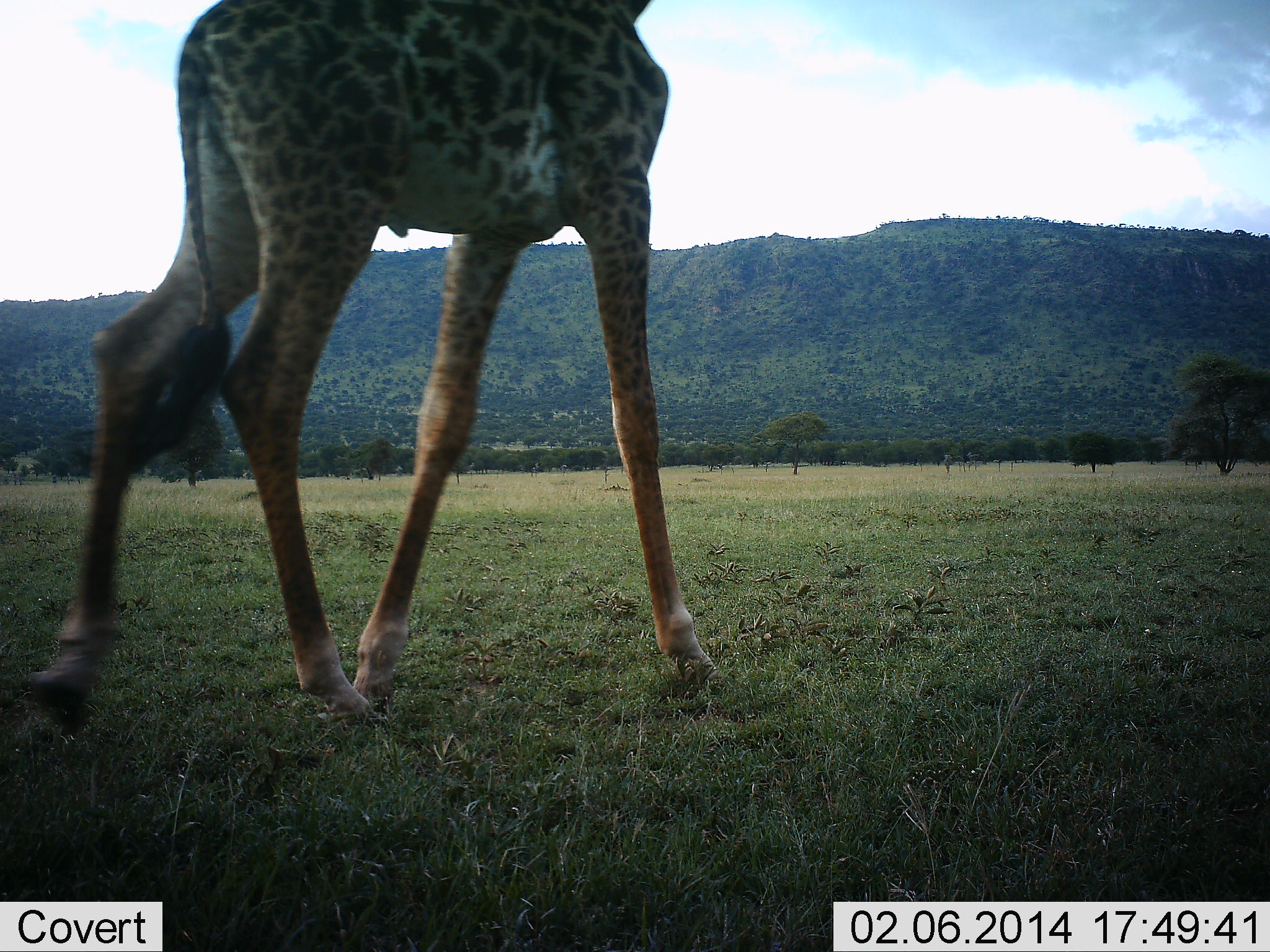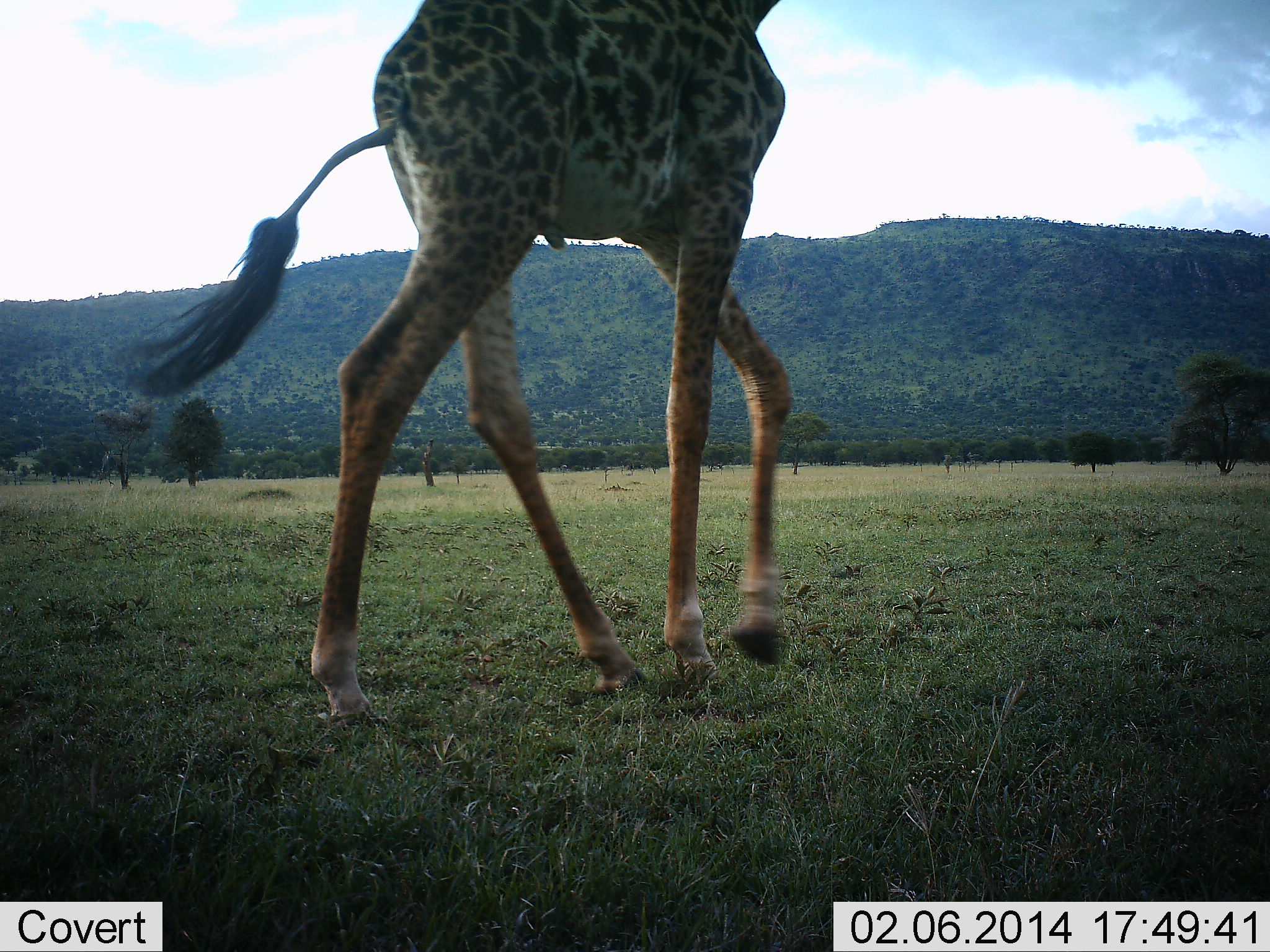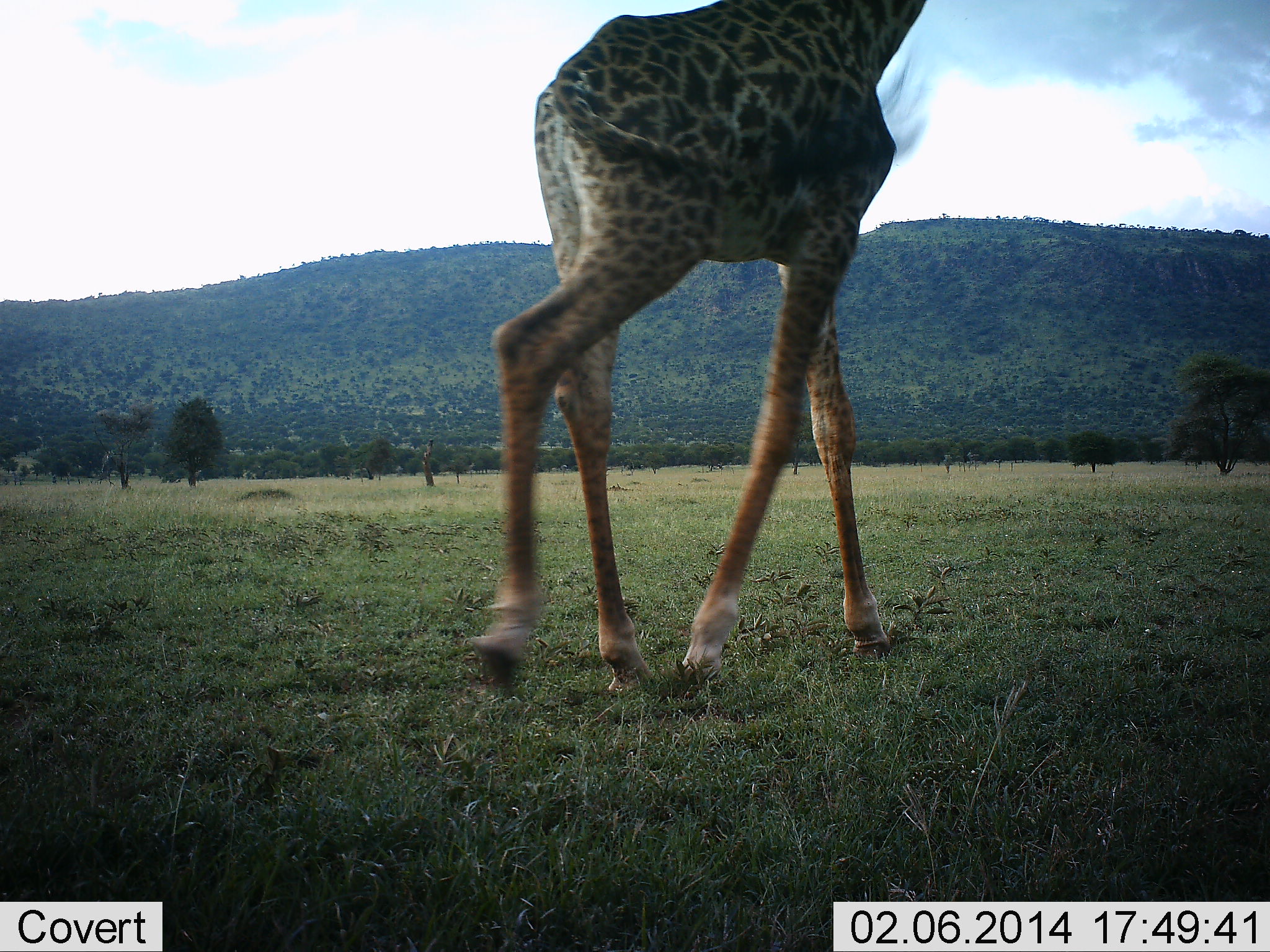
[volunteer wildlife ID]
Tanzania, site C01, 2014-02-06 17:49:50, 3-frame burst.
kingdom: Animalia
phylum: Chordata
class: Mammalia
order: Artiodactyla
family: Giraffidae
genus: Giraffa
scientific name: Giraffa camelopardalis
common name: giraffe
Giraffe (Giraffa camelopardalis), count 1. Behavior (volunteer vote fractions): standing 0%, resting 0%, moving 100%, interacting 0%. Young present (vote fraction): 0%. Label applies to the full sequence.